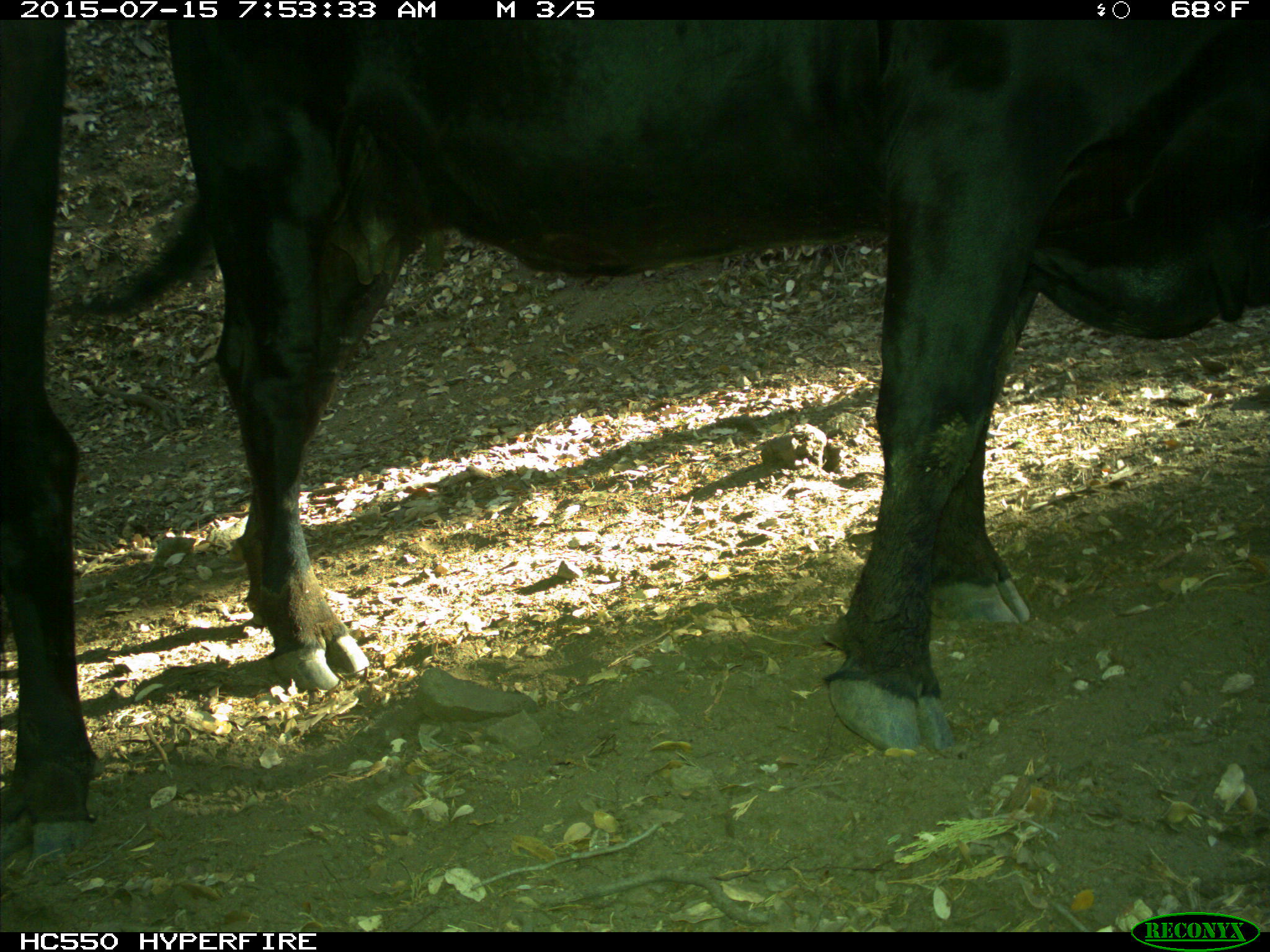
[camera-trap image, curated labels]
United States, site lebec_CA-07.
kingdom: Animalia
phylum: Chordata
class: Mammalia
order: Artiodactyla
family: Bovidae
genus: Bos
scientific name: Bos taurus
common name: domestic cow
Bos taurus (domestic cow).